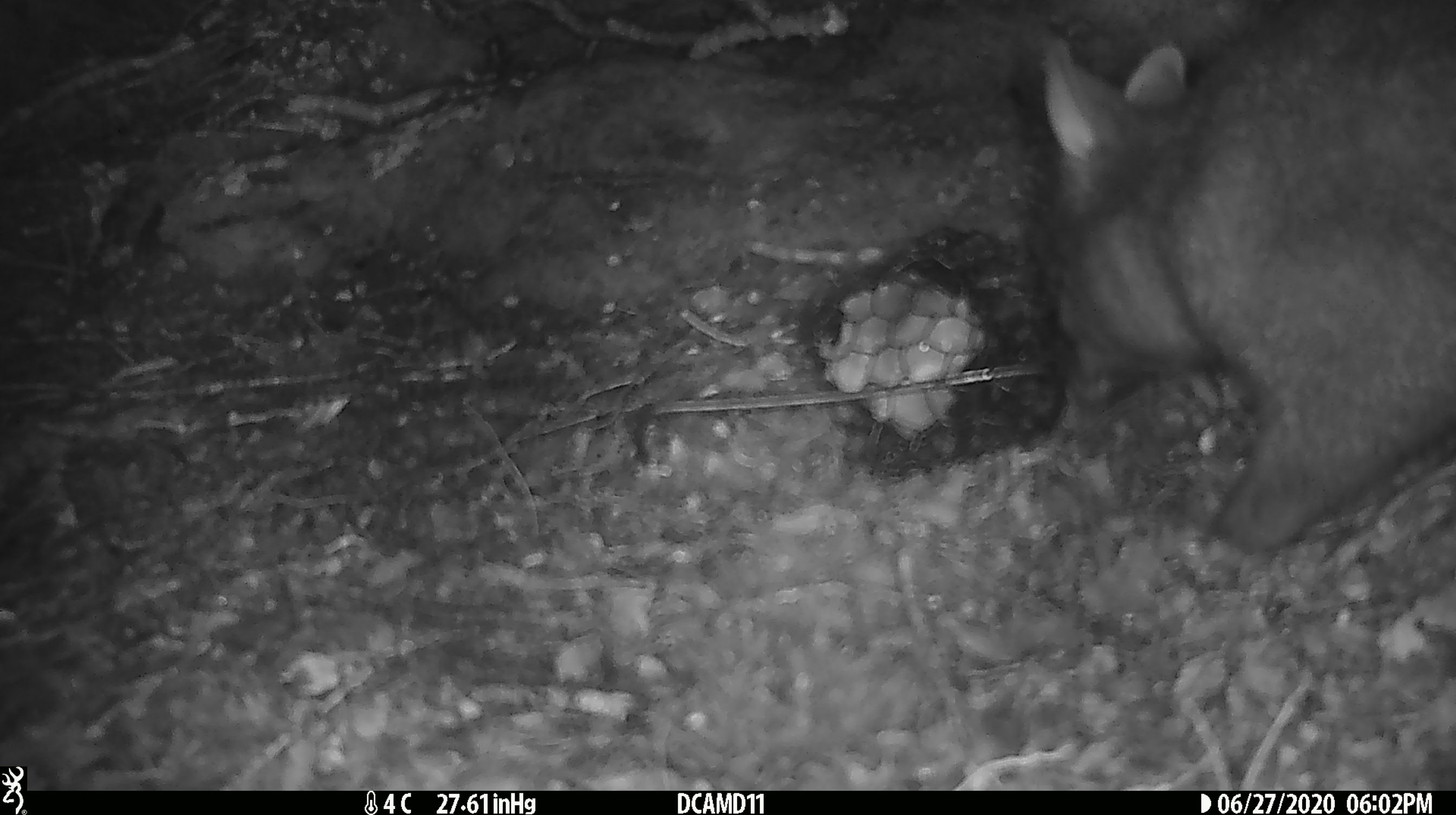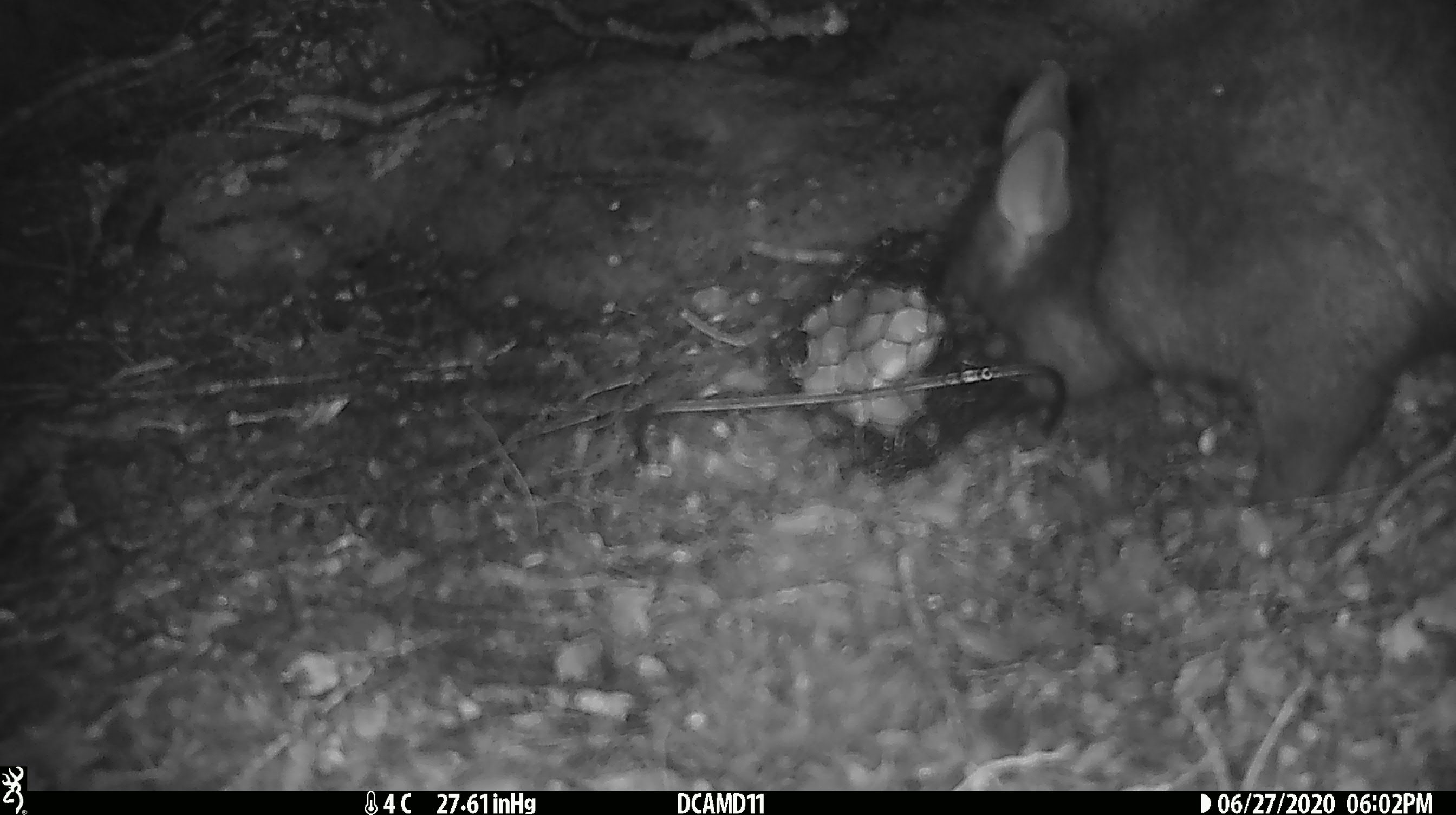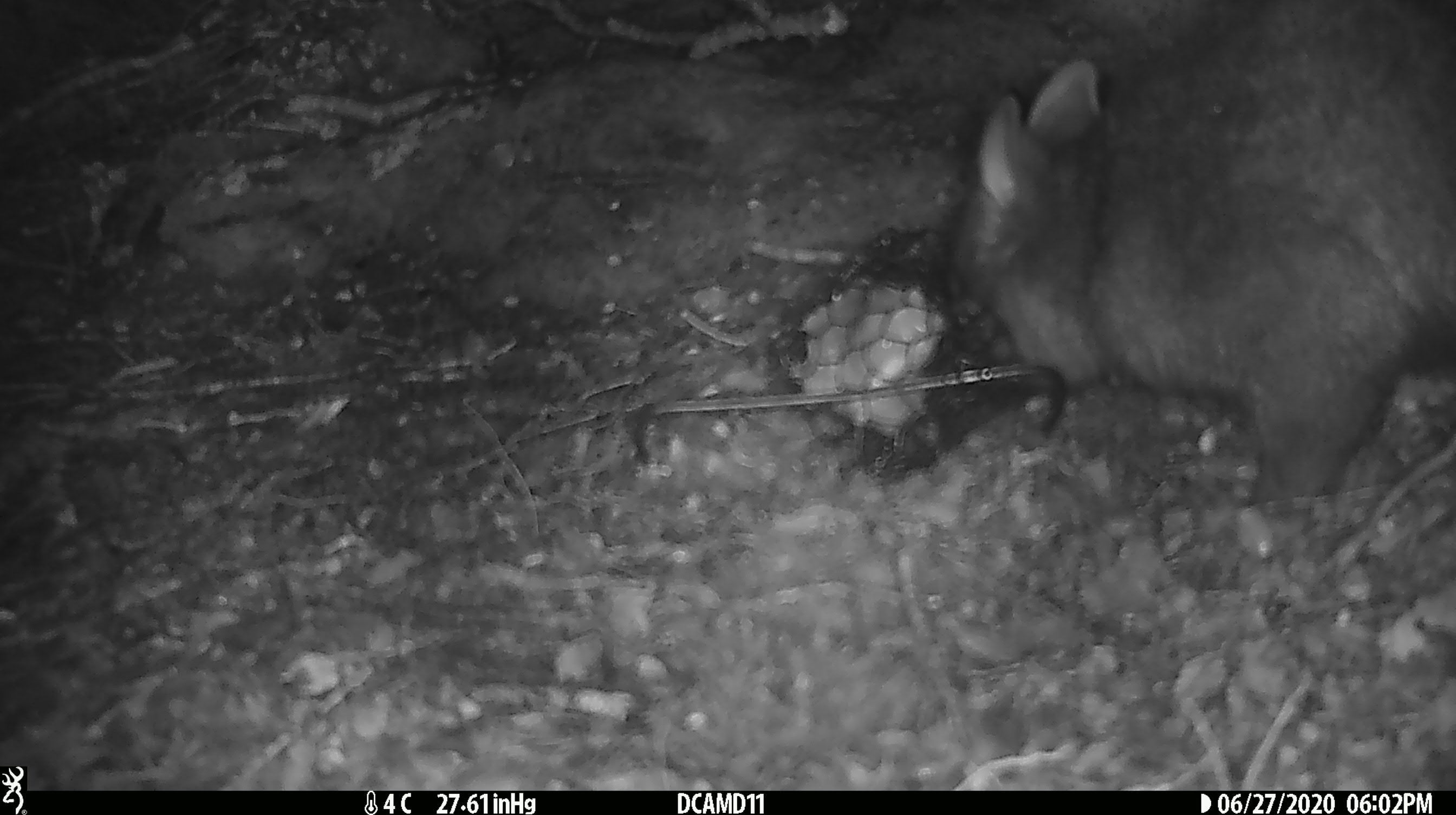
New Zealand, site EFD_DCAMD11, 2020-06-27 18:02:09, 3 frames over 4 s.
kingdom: Animalia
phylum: Chordata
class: Mammalia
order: Diprotodontia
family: Phalangeridae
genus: Trichosurus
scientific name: Trichosurus vulpecula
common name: common brushtail possum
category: possum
Possum (common brushtail possum) (Trichosurus vulpecula).